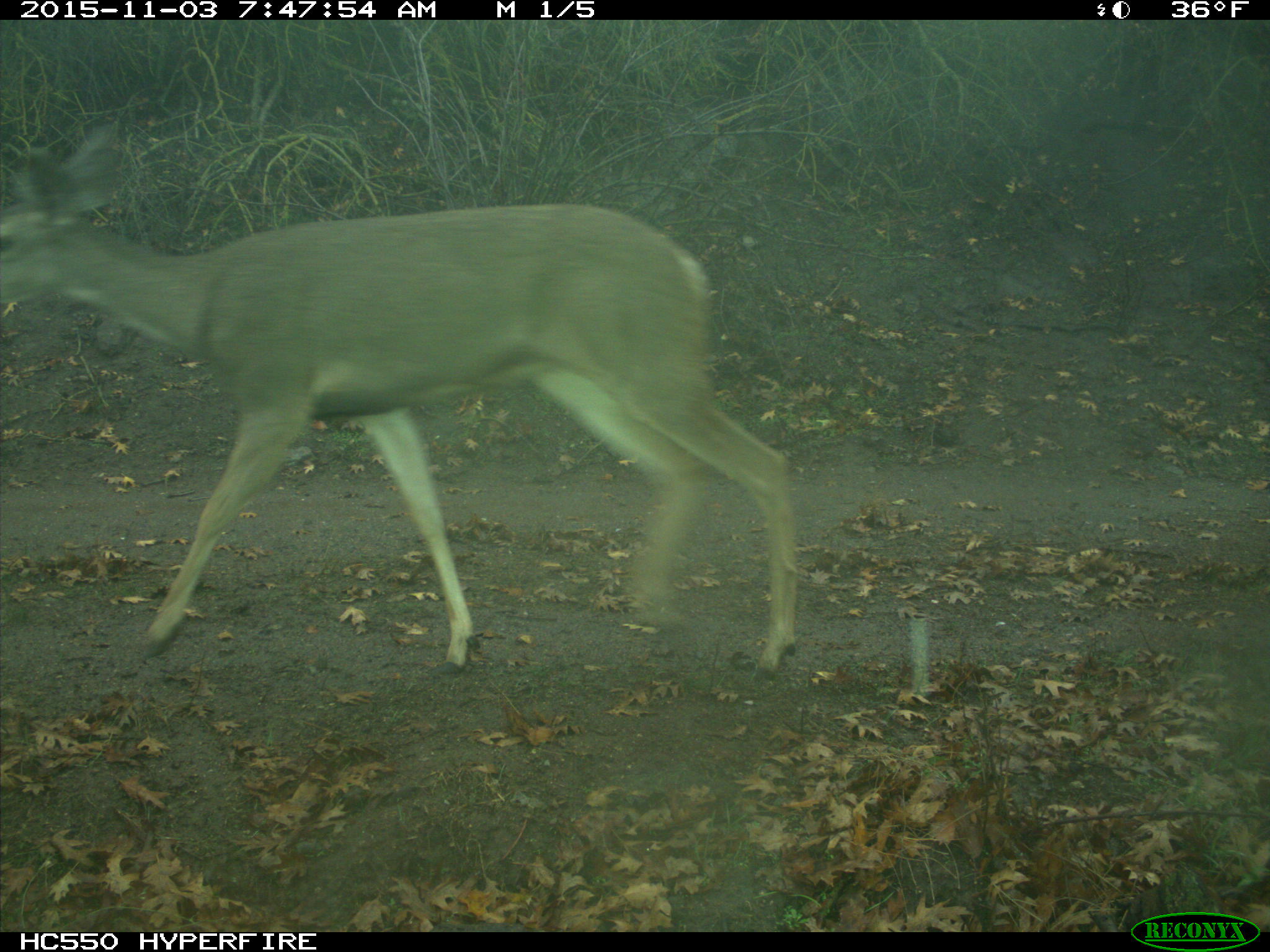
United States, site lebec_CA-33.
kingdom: Animalia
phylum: Chordata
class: Mammalia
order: Artiodactyla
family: Cervidae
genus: Odocoileus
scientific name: Odocoileus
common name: deer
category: unidentified deer